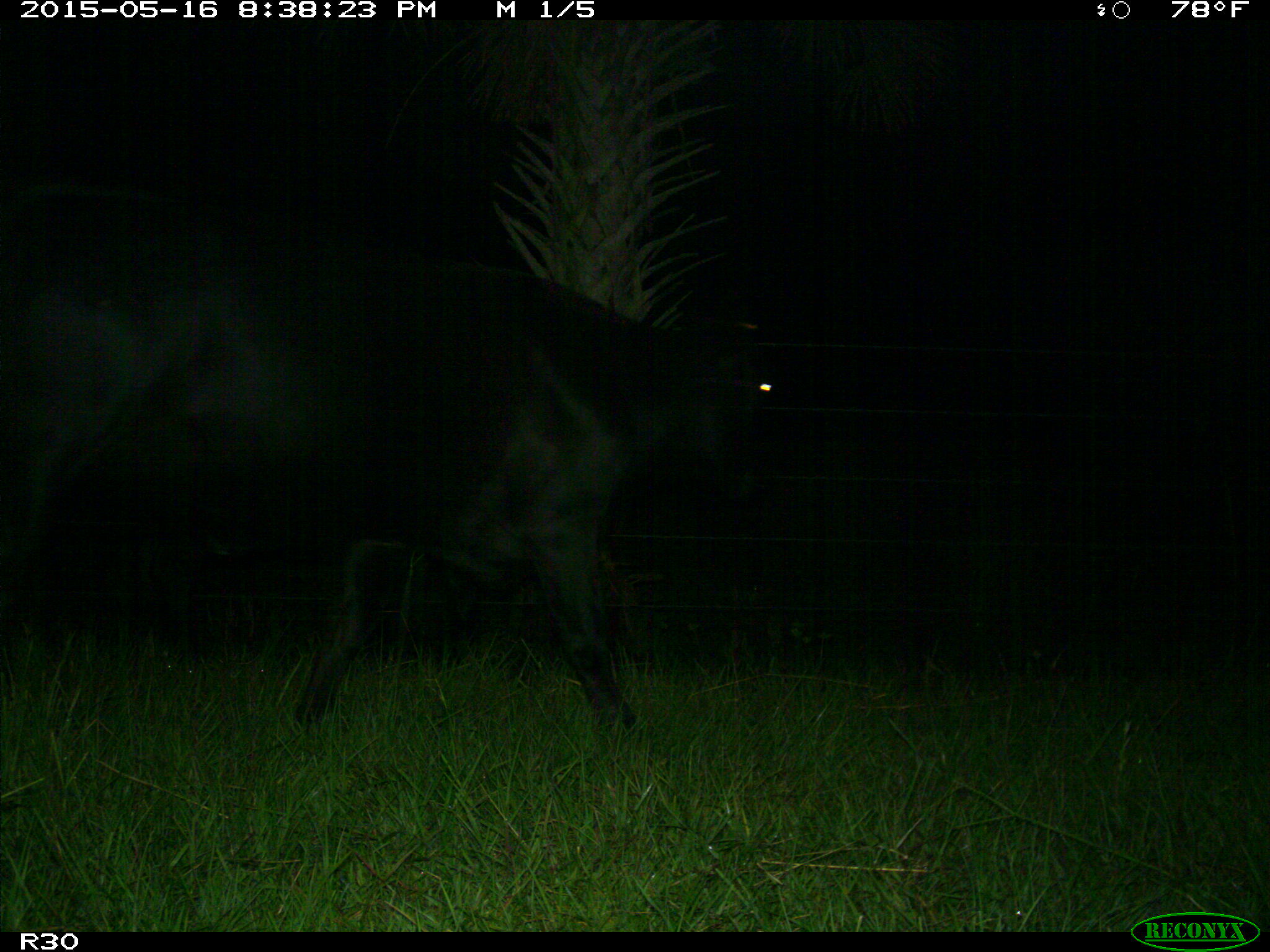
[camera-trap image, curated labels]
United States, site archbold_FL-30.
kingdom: Animalia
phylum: Chordata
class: Mammalia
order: Artiodactyla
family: Bovidae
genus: Bos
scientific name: Bos taurus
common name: domestic cow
Bos taurus (domestic cow).